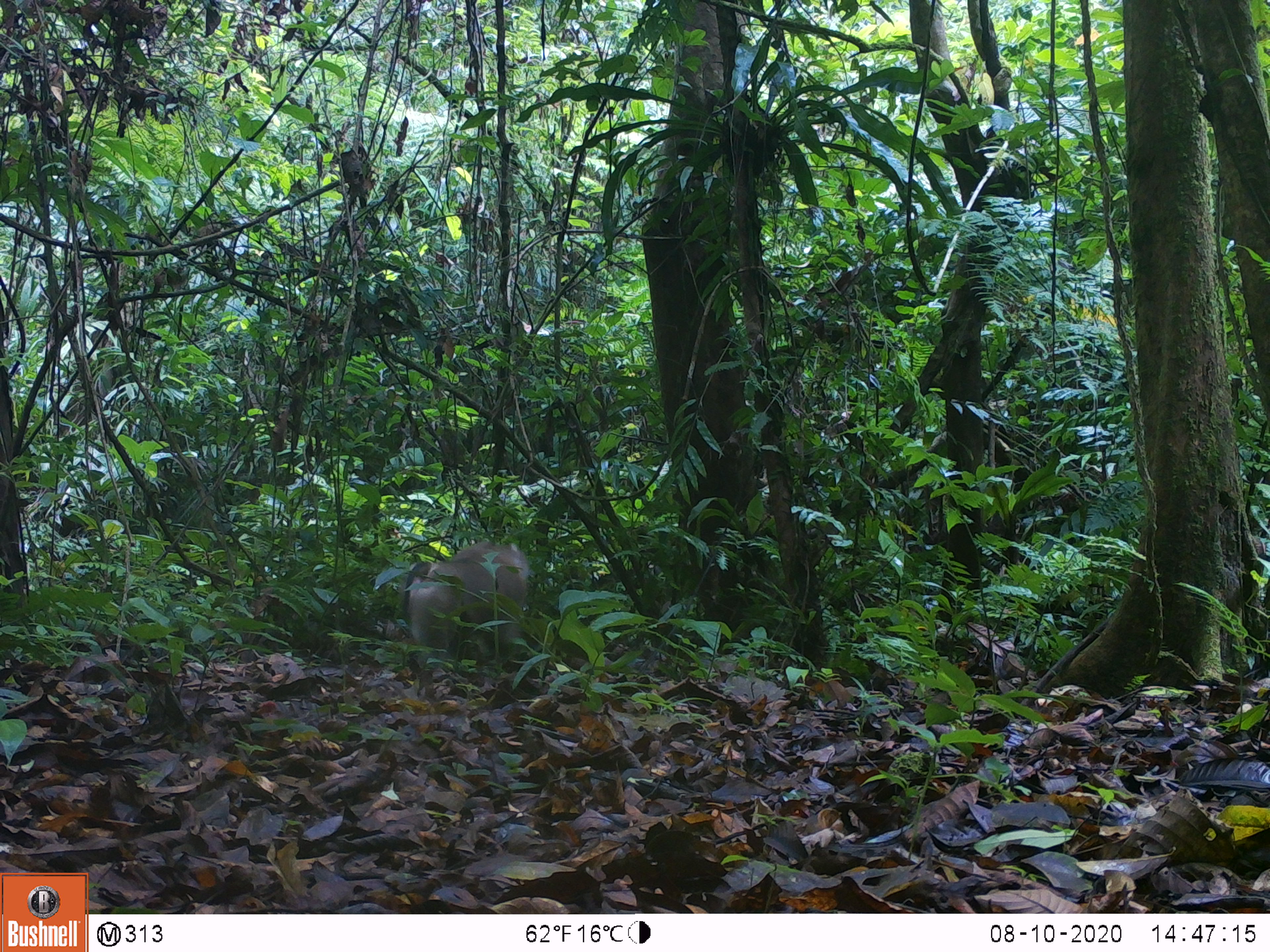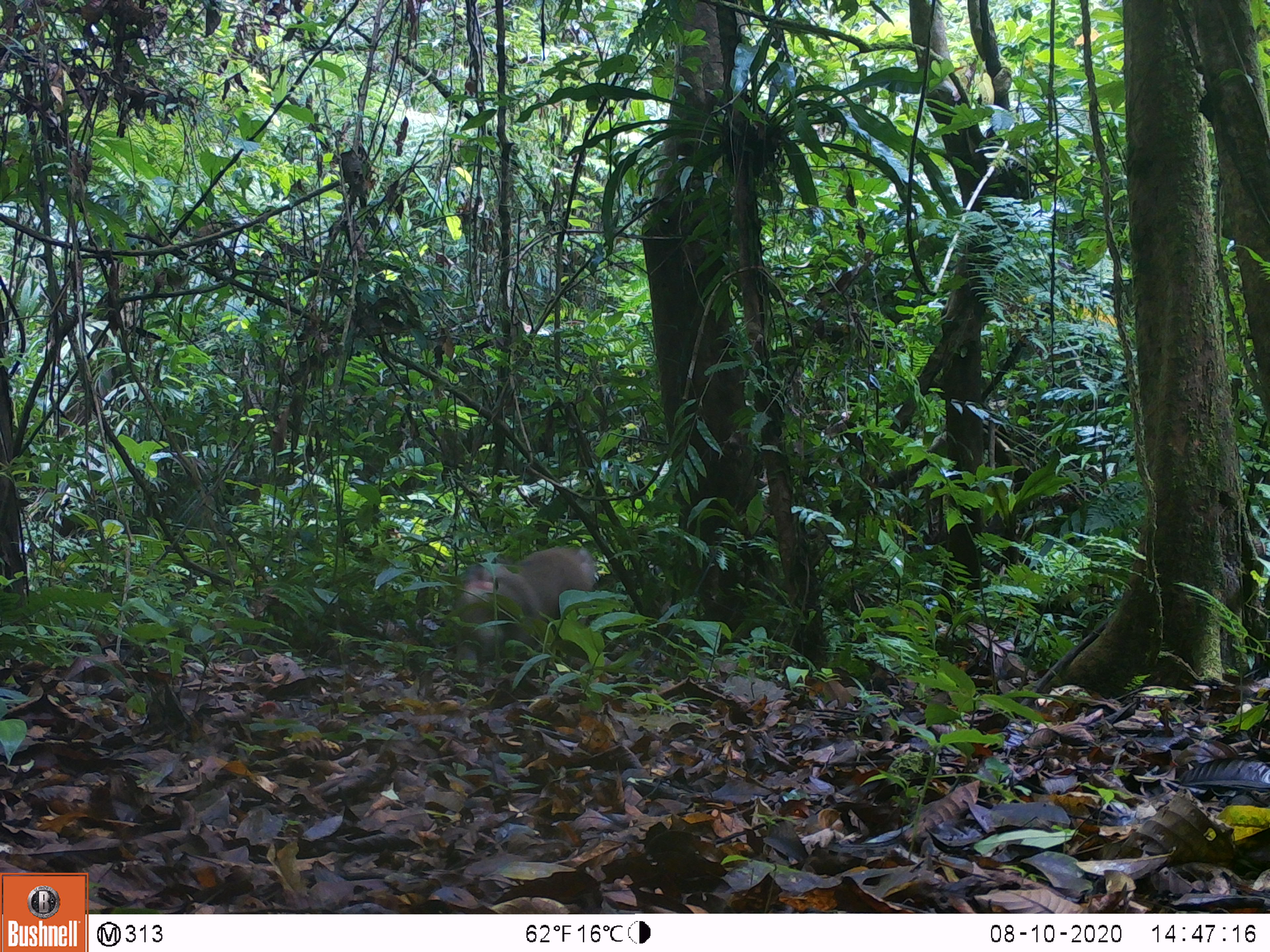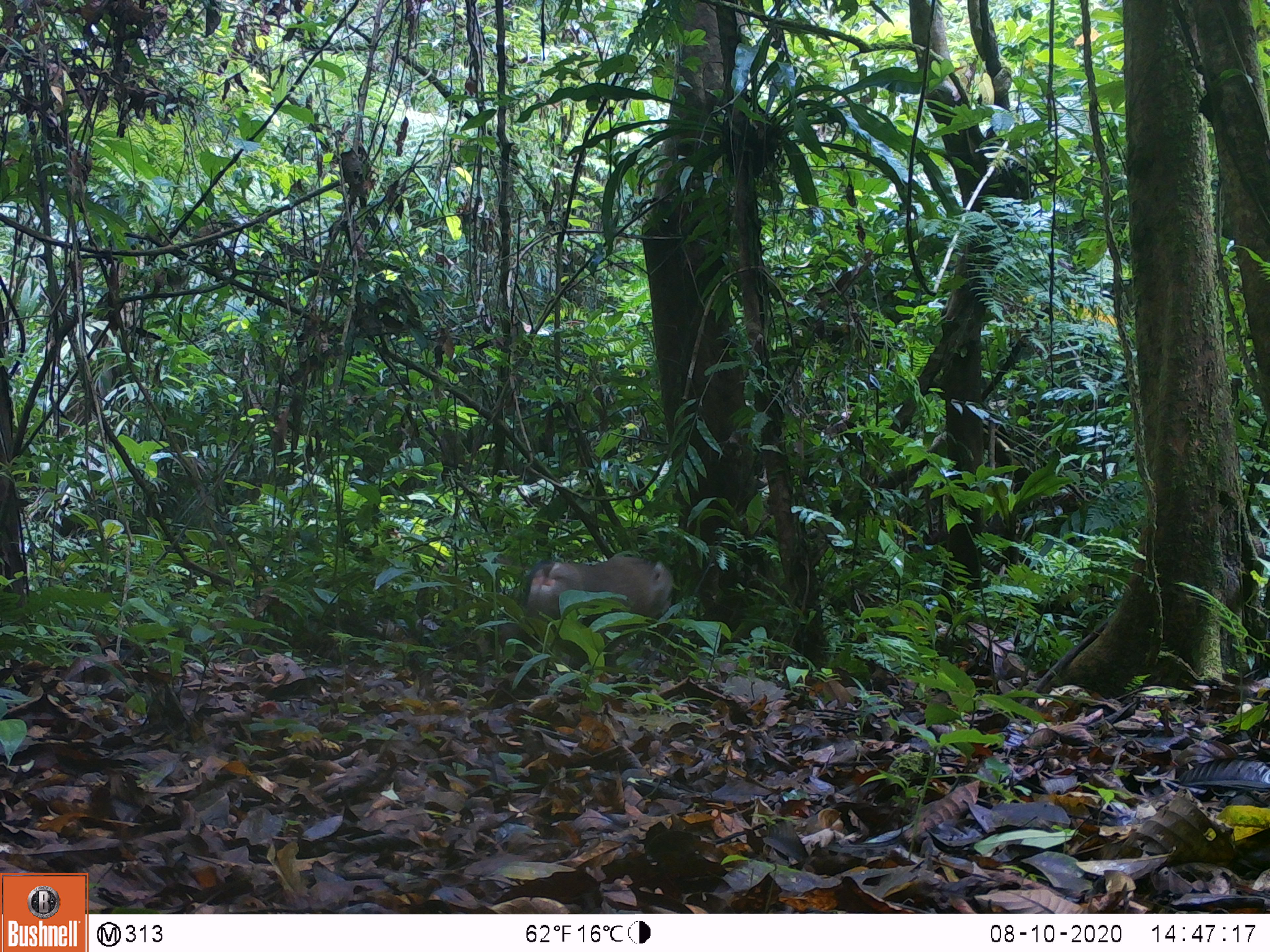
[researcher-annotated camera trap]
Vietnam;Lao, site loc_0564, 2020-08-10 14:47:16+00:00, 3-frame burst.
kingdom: Animalia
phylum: Chordata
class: Mammalia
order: Primates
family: Cercopithecidae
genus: Macaca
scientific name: Macaca nemestrina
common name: pig-tailed macaque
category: pig tailed macaque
Pig tailed macaque (pig-tailed macaque) (Macaca nemestrina). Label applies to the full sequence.